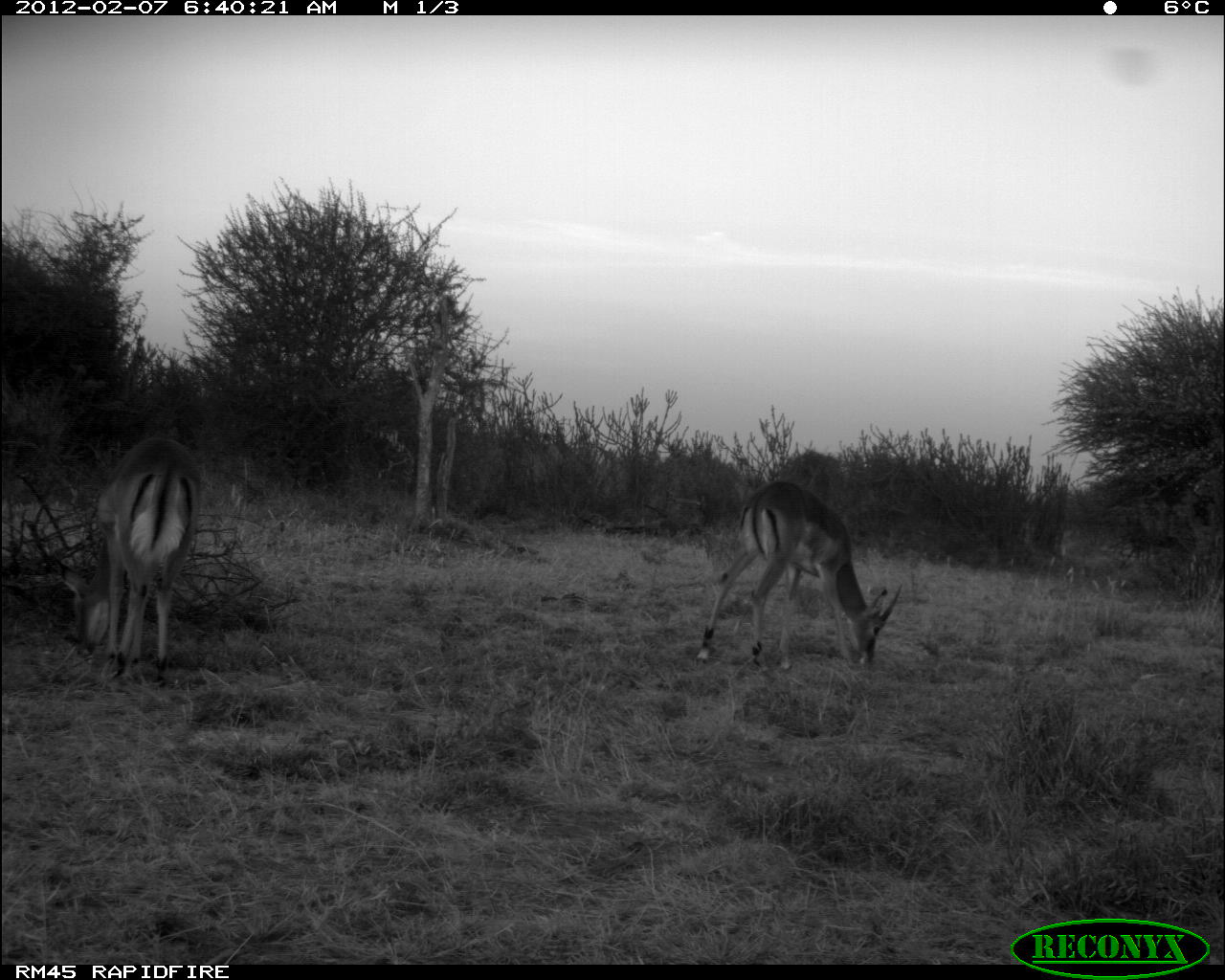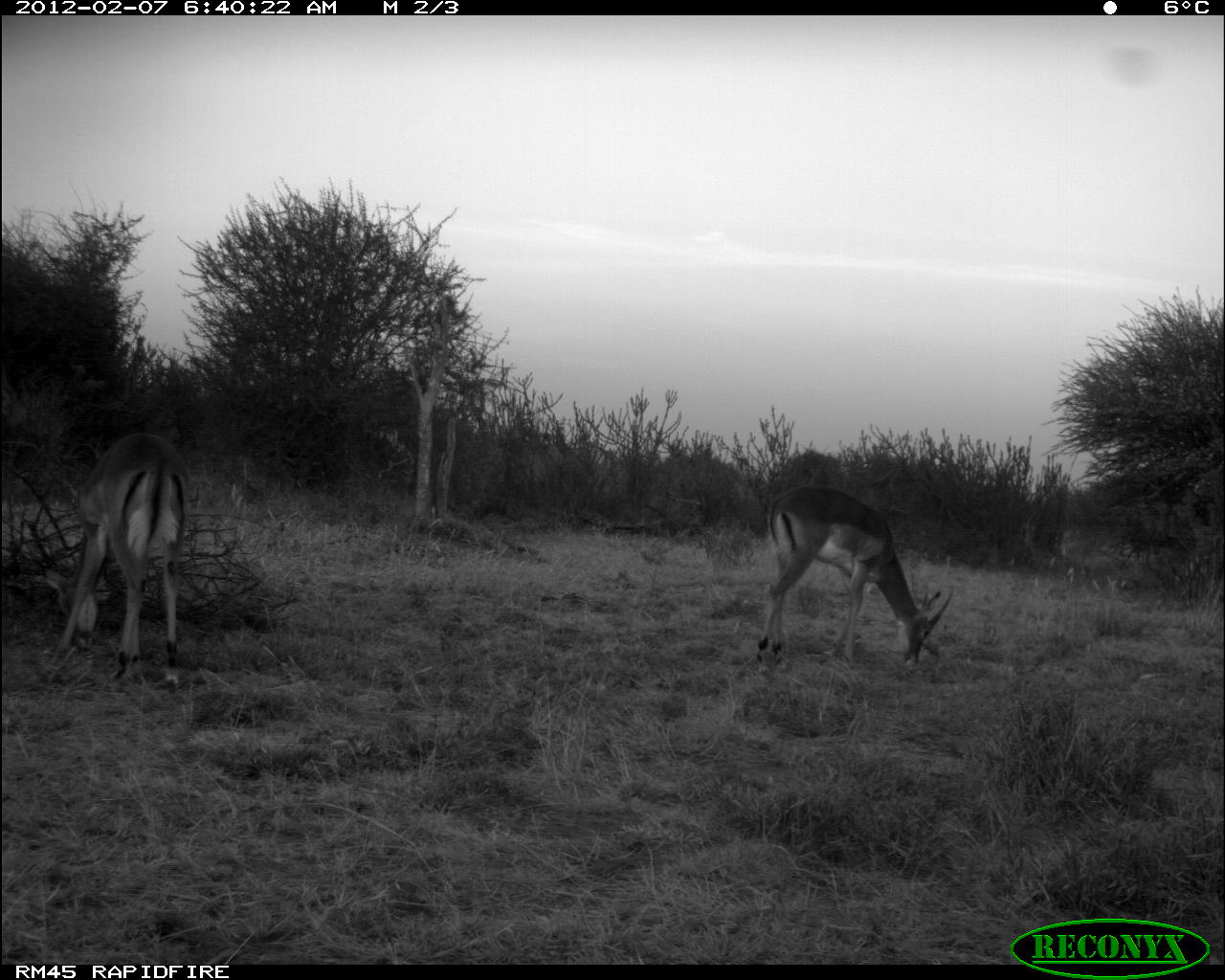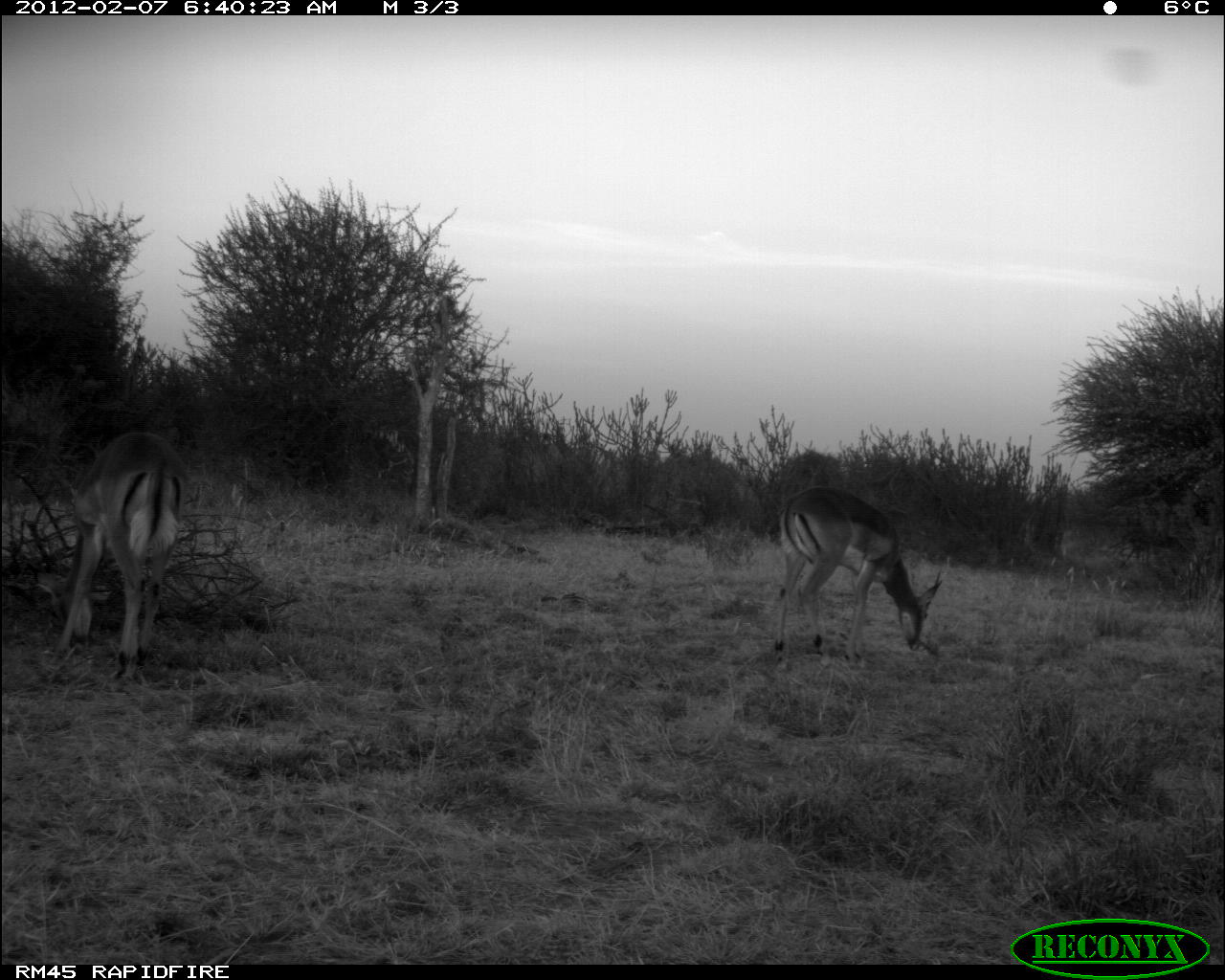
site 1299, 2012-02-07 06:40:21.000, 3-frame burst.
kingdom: Animalia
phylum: Chordata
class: Mammalia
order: Artiodactyla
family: Bovidae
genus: Aepyceros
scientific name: Aepyceros melampus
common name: impala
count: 2